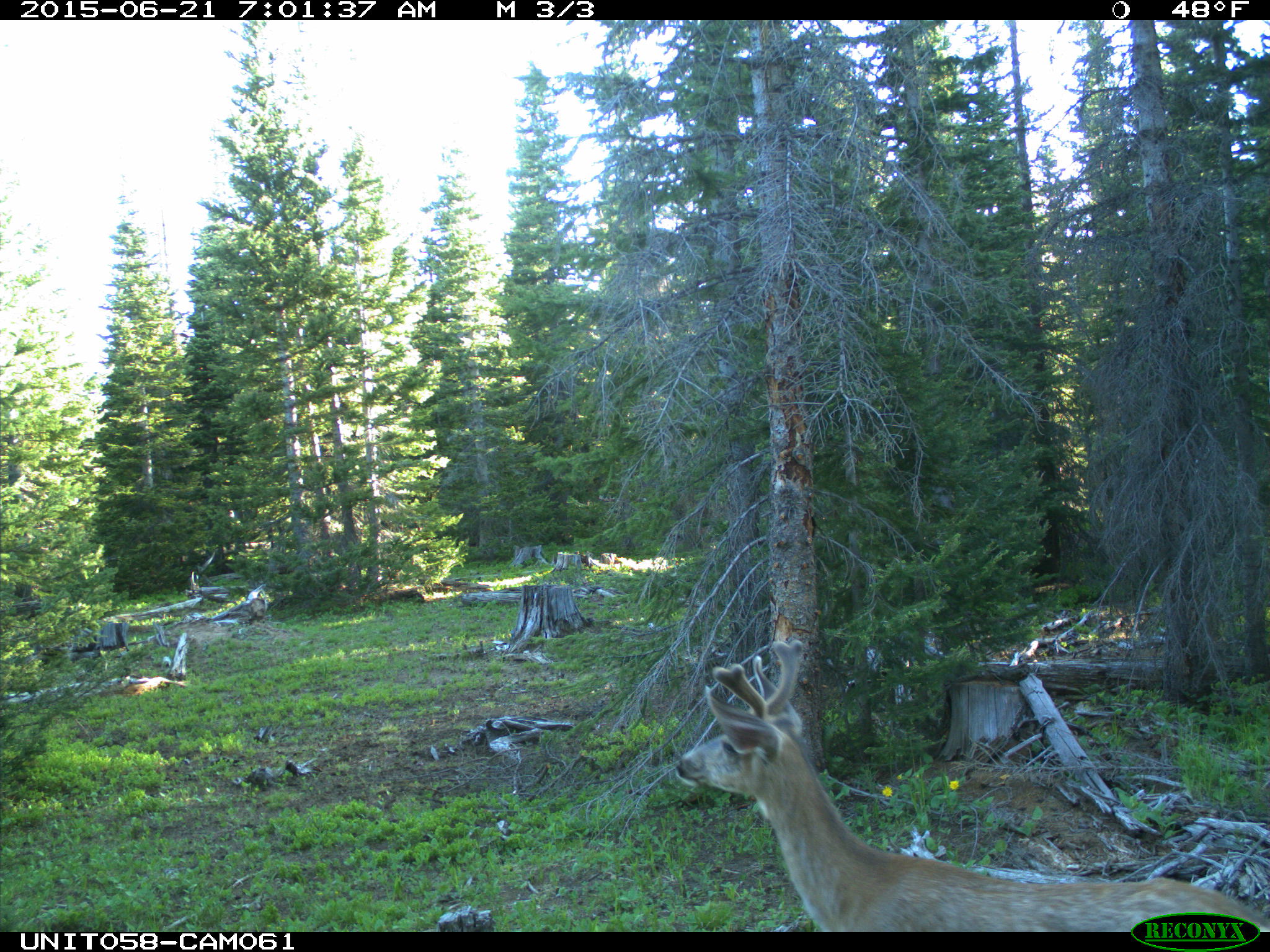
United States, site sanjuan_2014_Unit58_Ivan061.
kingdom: Animalia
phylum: Chordata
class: Mammalia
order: Artiodactyla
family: Cervidae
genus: Odocoileus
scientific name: Odocoileus hemionus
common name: mule deer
Odocoileus hemionus (mule deer).